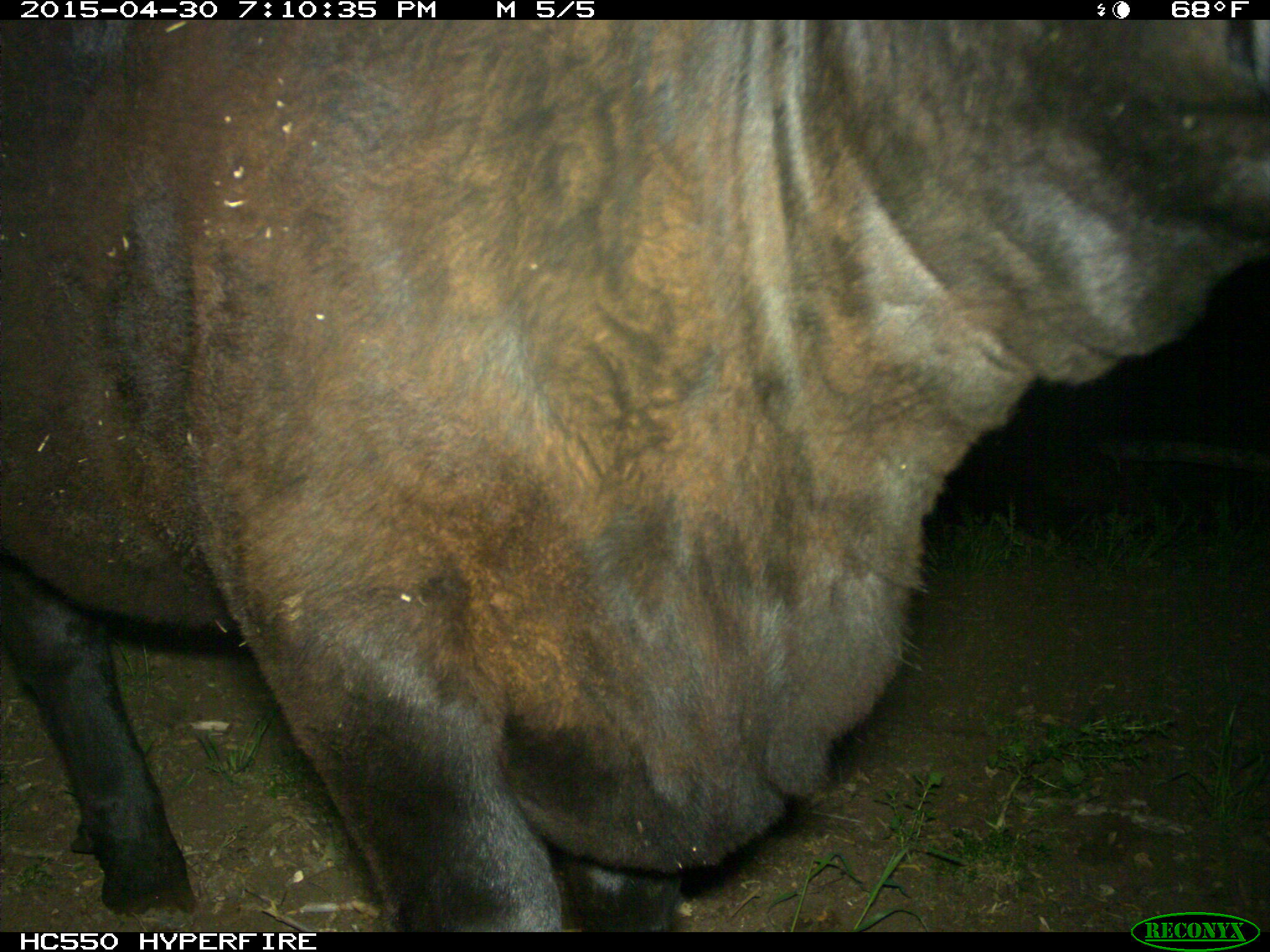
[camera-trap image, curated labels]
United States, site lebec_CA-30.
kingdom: Animalia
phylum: Chordata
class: Mammalia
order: Artiodactyla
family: Bovidae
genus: Bos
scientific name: Bos taurus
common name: domestic cow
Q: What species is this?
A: Bos taurus (domestic cow).